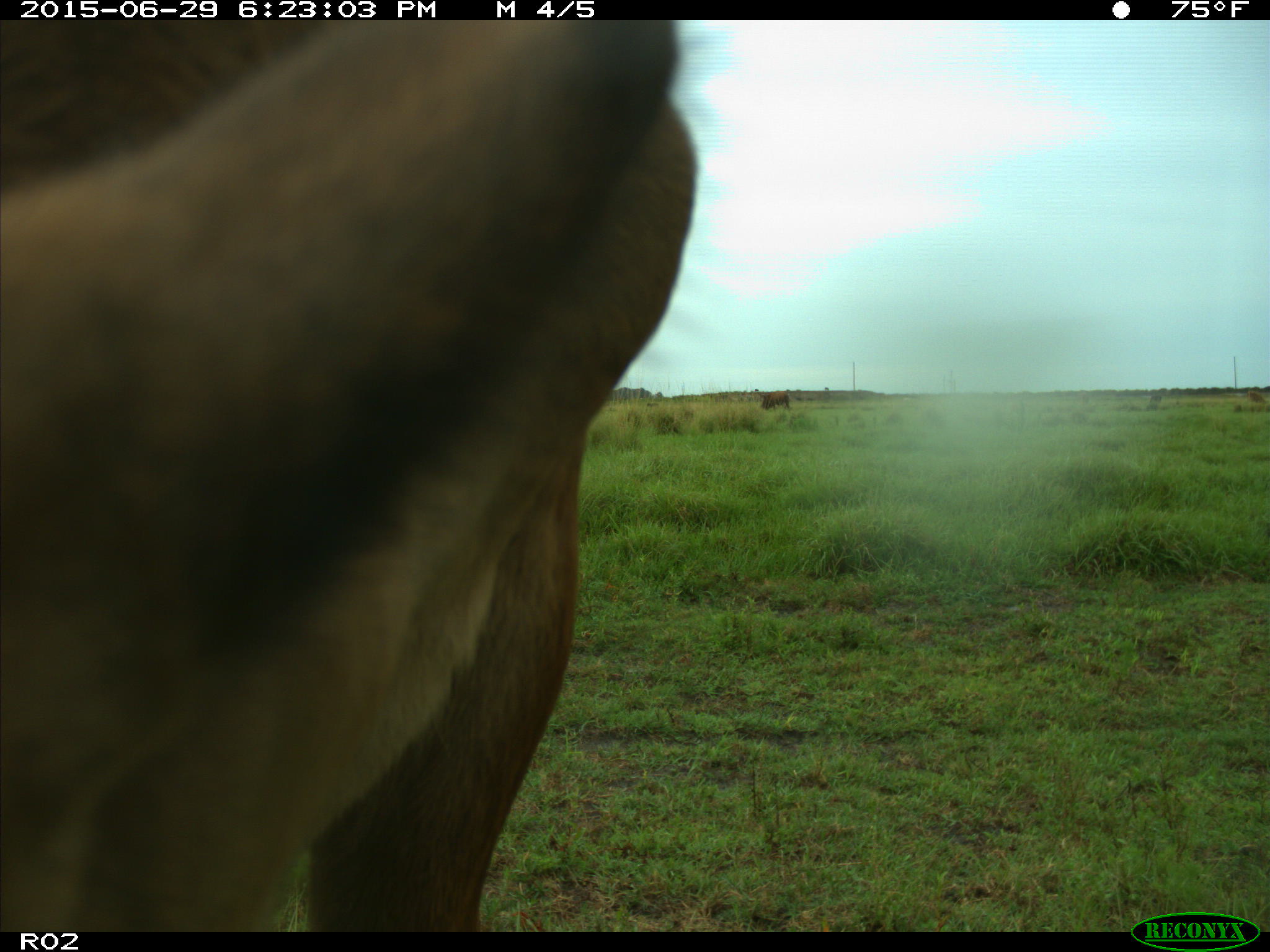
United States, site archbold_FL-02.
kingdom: Animalia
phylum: Chordata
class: Mammalia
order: Artiodactyla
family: Bovidae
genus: Bos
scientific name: Bos taurus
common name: domestic cow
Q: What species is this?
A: Bos taurus (domestic cow).